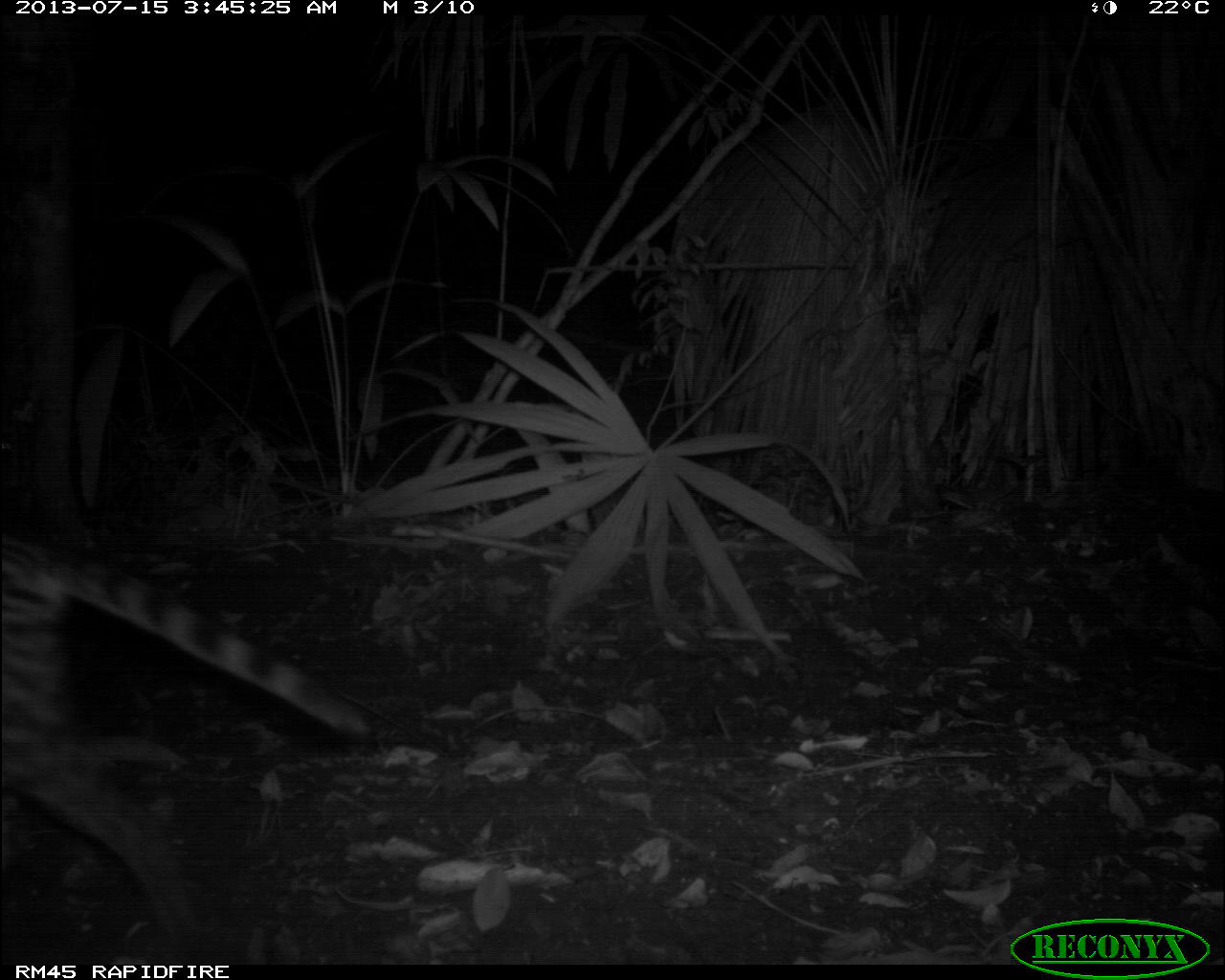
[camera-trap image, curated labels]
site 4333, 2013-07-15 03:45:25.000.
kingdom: Animalia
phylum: Chordata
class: Mammalia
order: Carnivora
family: Felidae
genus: Leopardus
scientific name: Leopardus pardalis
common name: ocelot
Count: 1.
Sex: female.